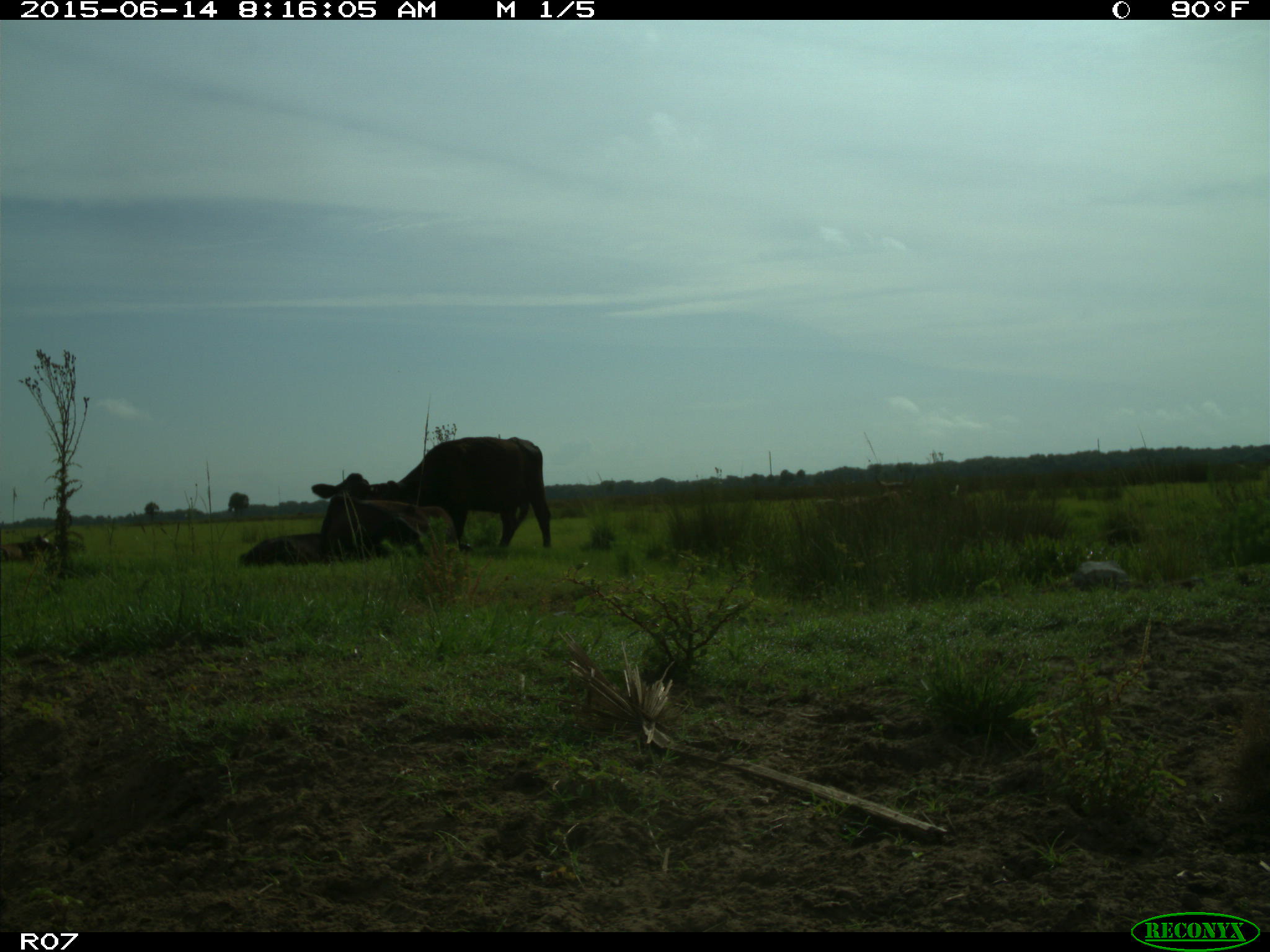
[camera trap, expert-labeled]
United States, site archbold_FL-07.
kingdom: Animalia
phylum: Chordata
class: Mammalia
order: Artiodactyla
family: Bovidae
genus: Bos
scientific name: Bos taurus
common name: domestic cow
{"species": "Bos taurus (domestic cow)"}